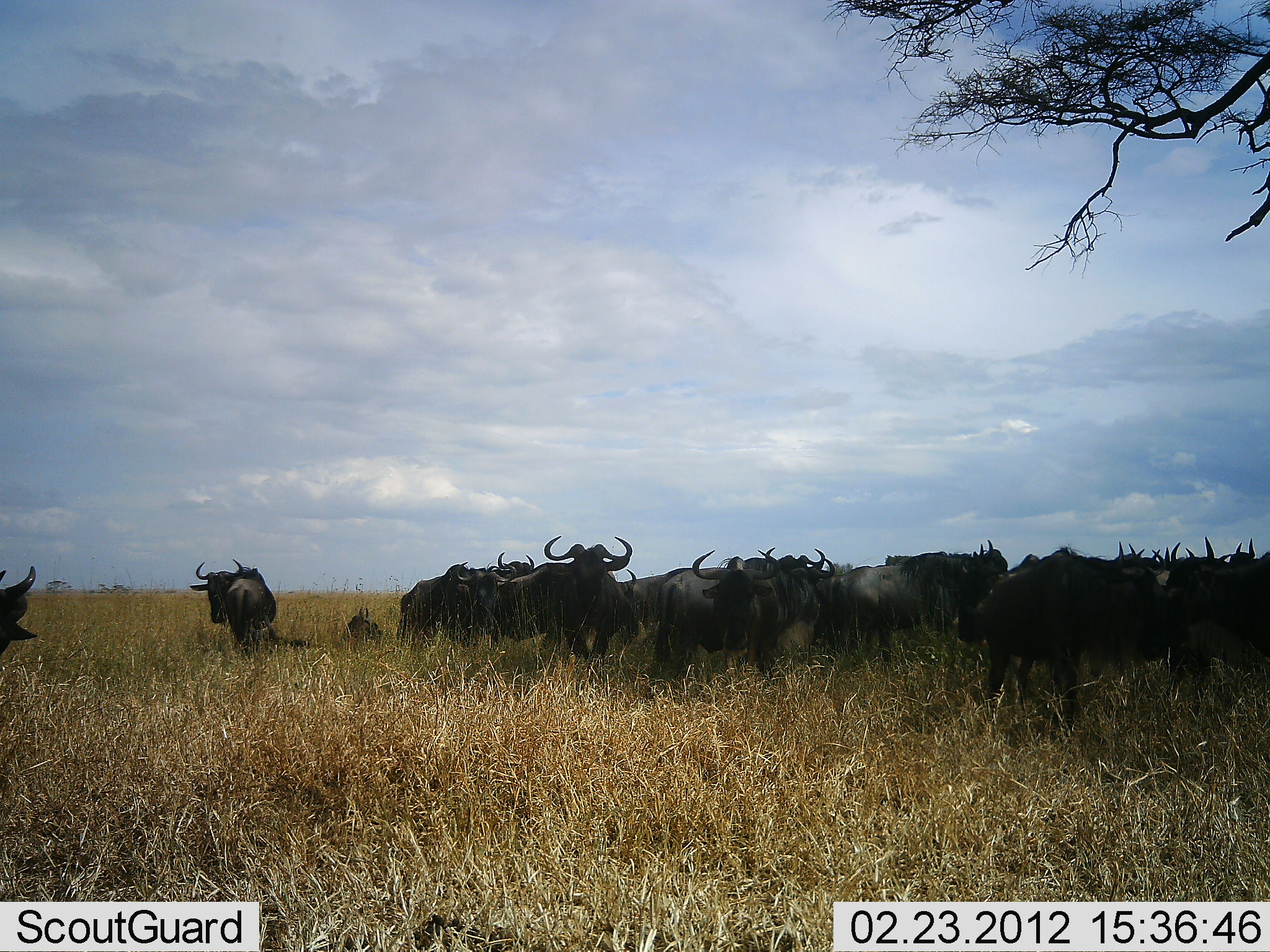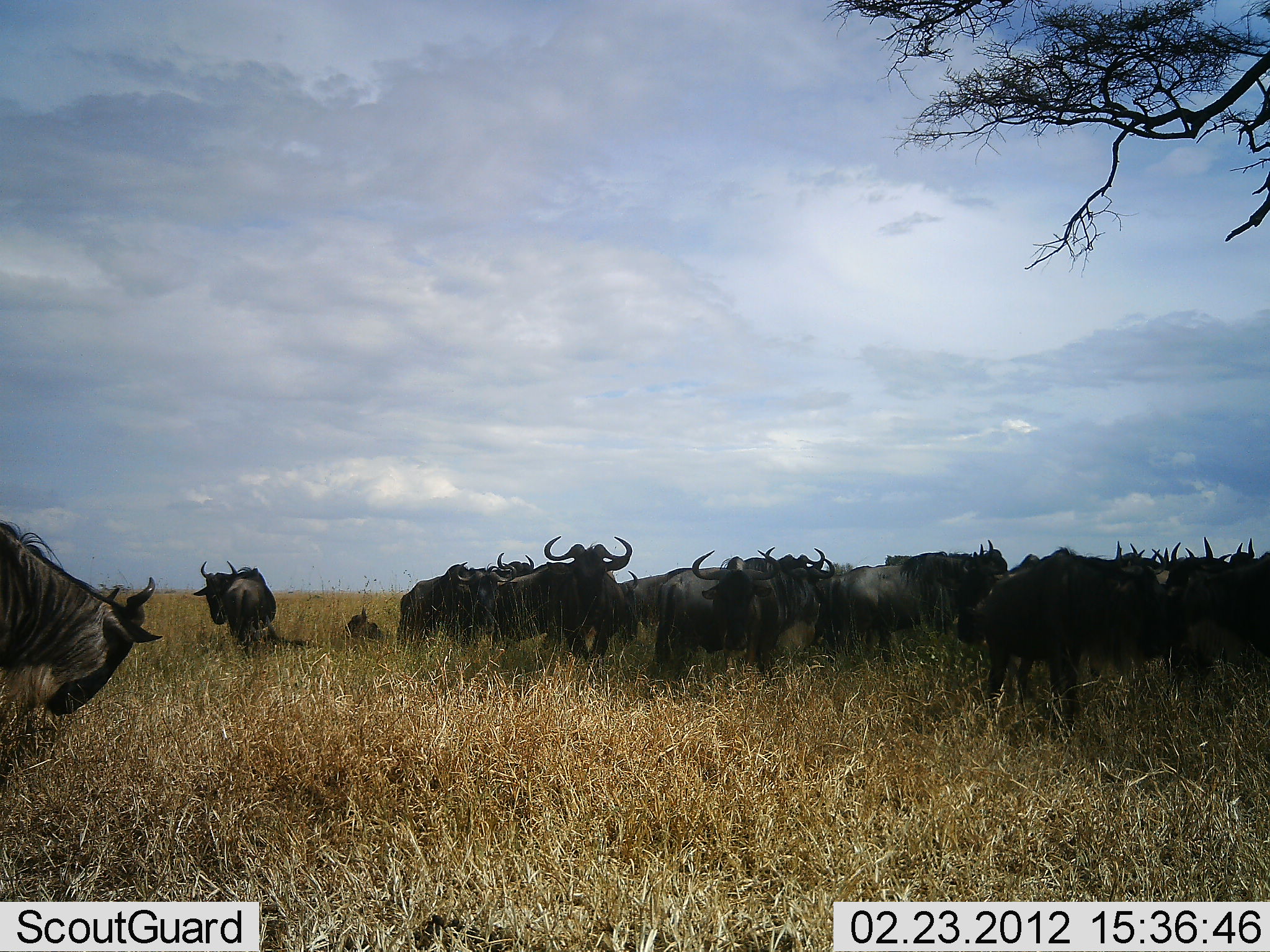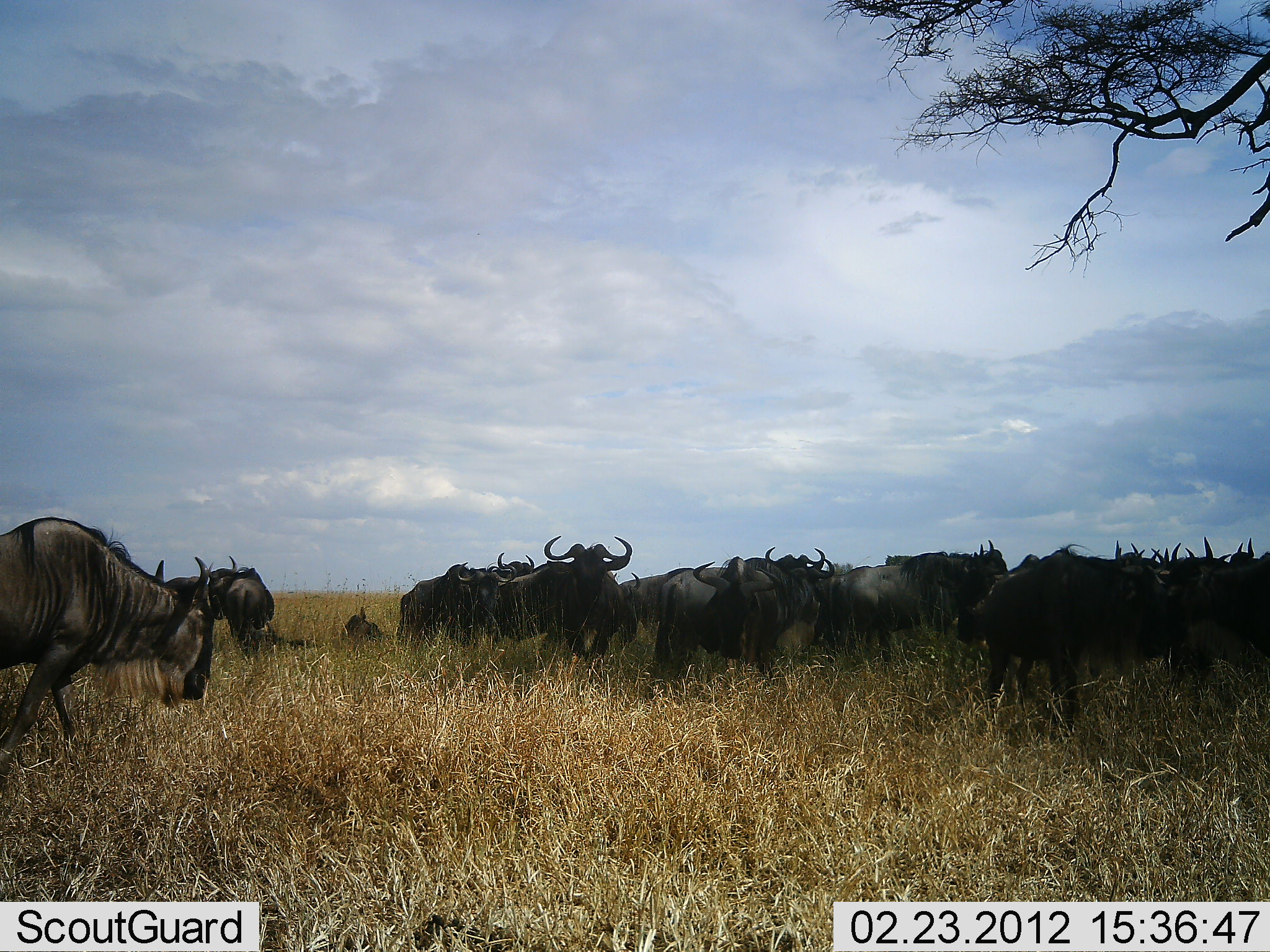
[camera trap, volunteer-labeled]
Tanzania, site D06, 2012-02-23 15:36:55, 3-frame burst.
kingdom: Animalia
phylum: Chordata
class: Mammalia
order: Artiodactyla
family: Bovidae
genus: Connochaetes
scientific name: Connochaetes taurinus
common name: blue wildebeest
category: wildebeest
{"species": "wildebeest (blue wildebeest) (Connochaetes taurinus)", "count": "11-50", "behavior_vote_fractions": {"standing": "93%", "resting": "41%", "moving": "33%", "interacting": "0%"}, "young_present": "4%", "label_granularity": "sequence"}